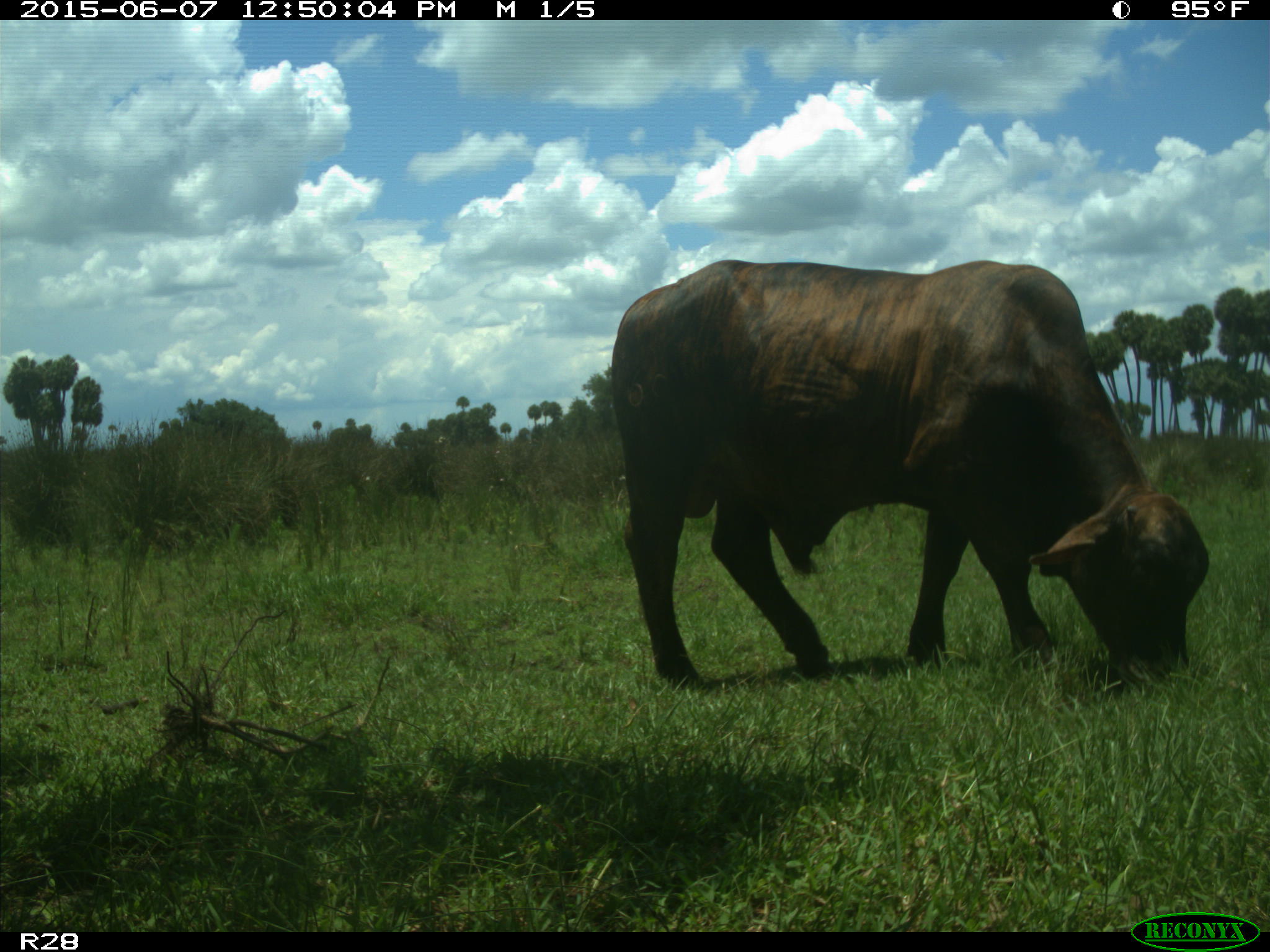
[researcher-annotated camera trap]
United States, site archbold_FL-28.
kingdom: Animalia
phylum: Chordata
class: Mammalia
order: Artiodactyla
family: Bovidae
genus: Bos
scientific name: Bos taurus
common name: domestic cow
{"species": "Bos taurus (domestic cow)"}